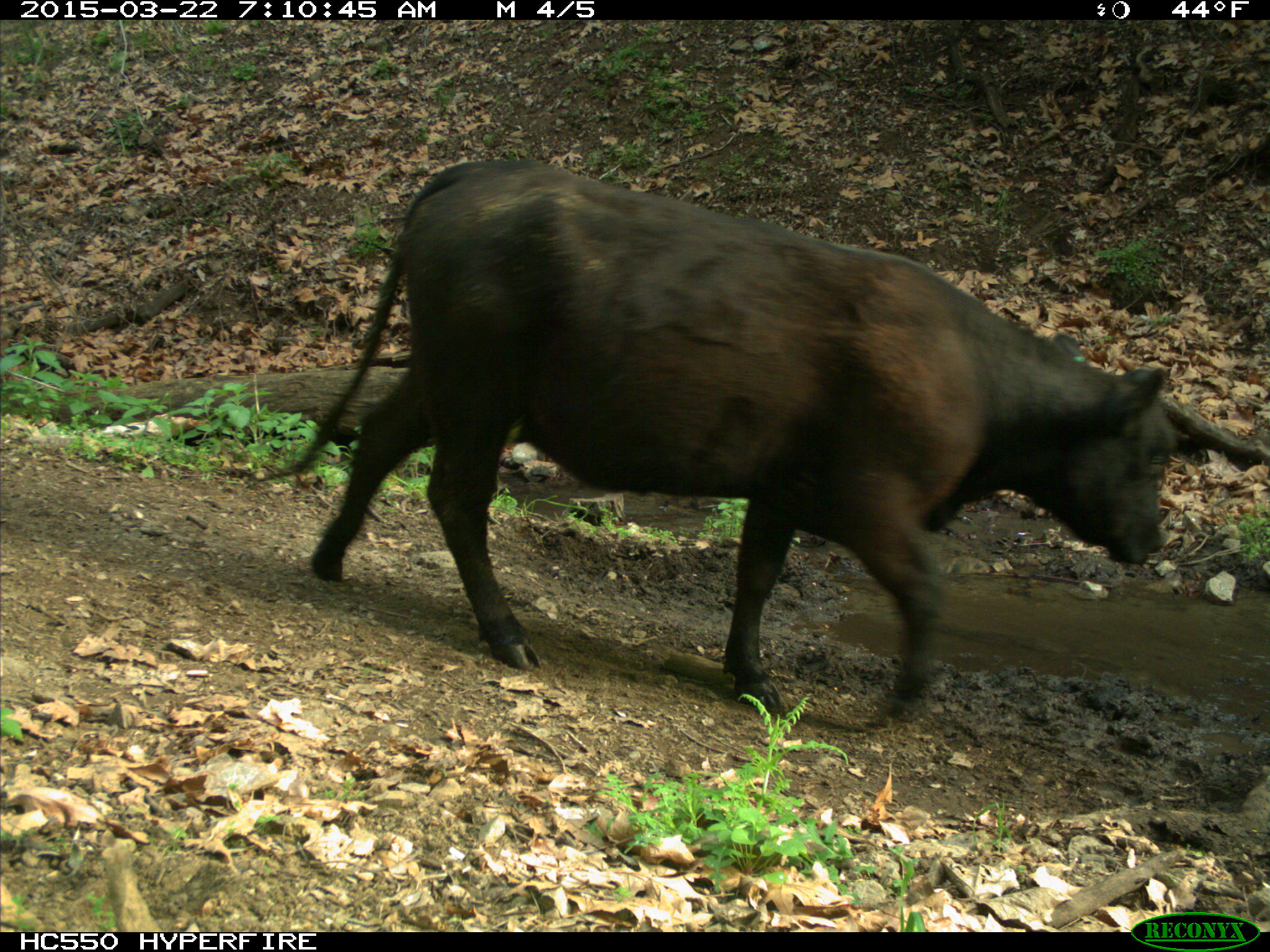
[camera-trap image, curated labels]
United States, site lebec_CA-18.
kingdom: Animalia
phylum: Chordata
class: Mammalia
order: Artiodactyla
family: Bovidae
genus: Bos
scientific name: Bos taurus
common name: domestic cow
Bos taurus (domestic cow).